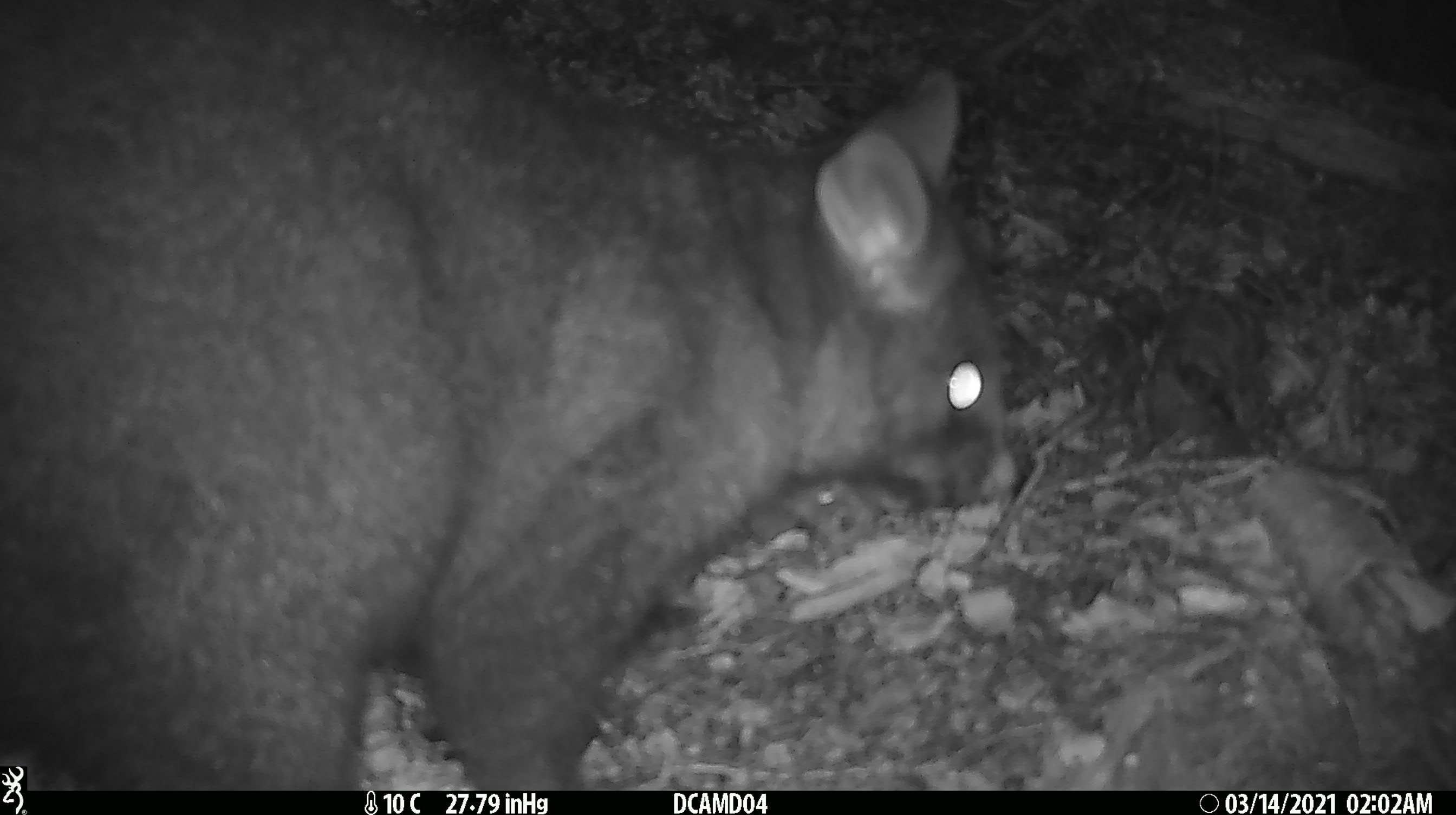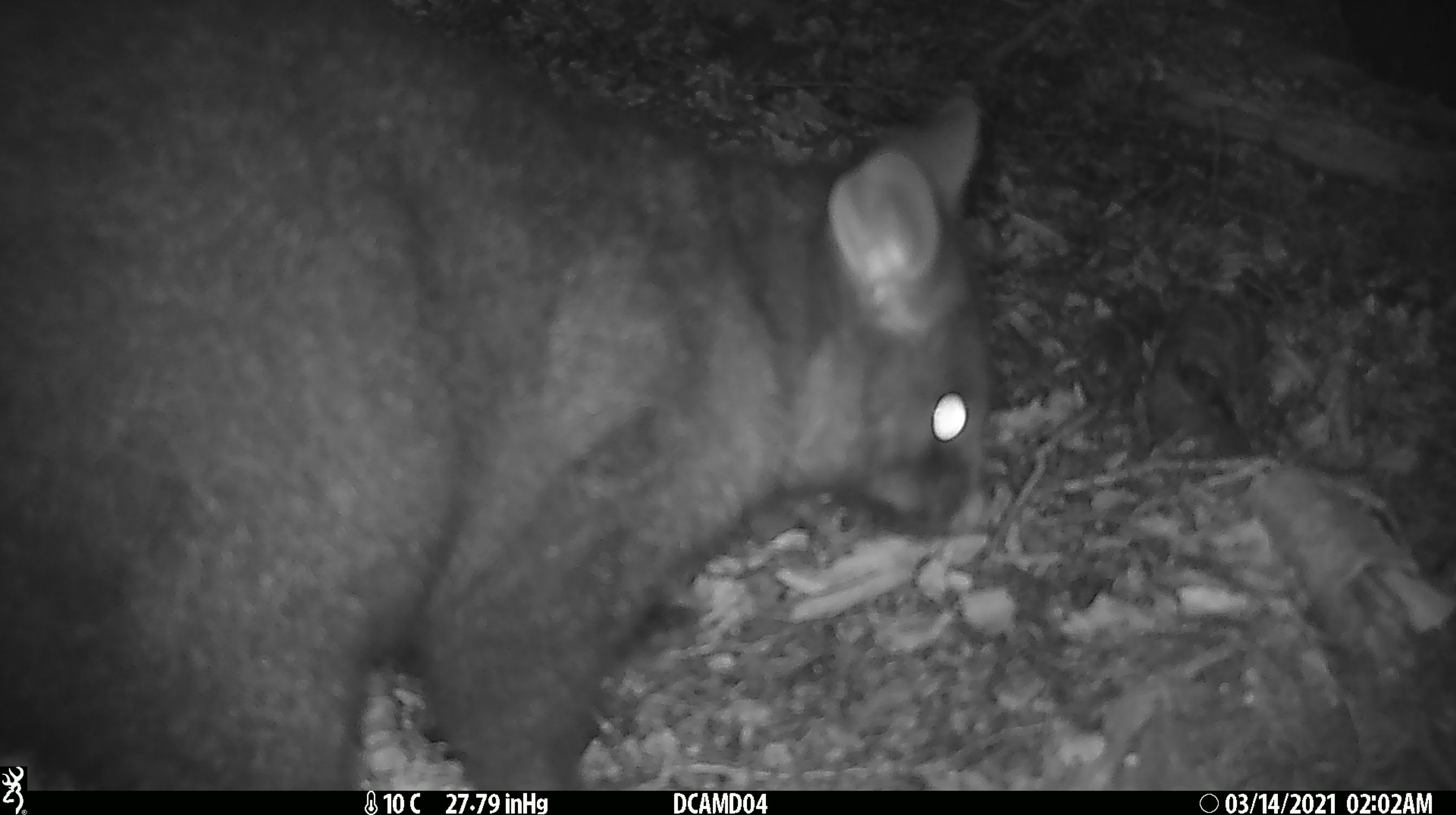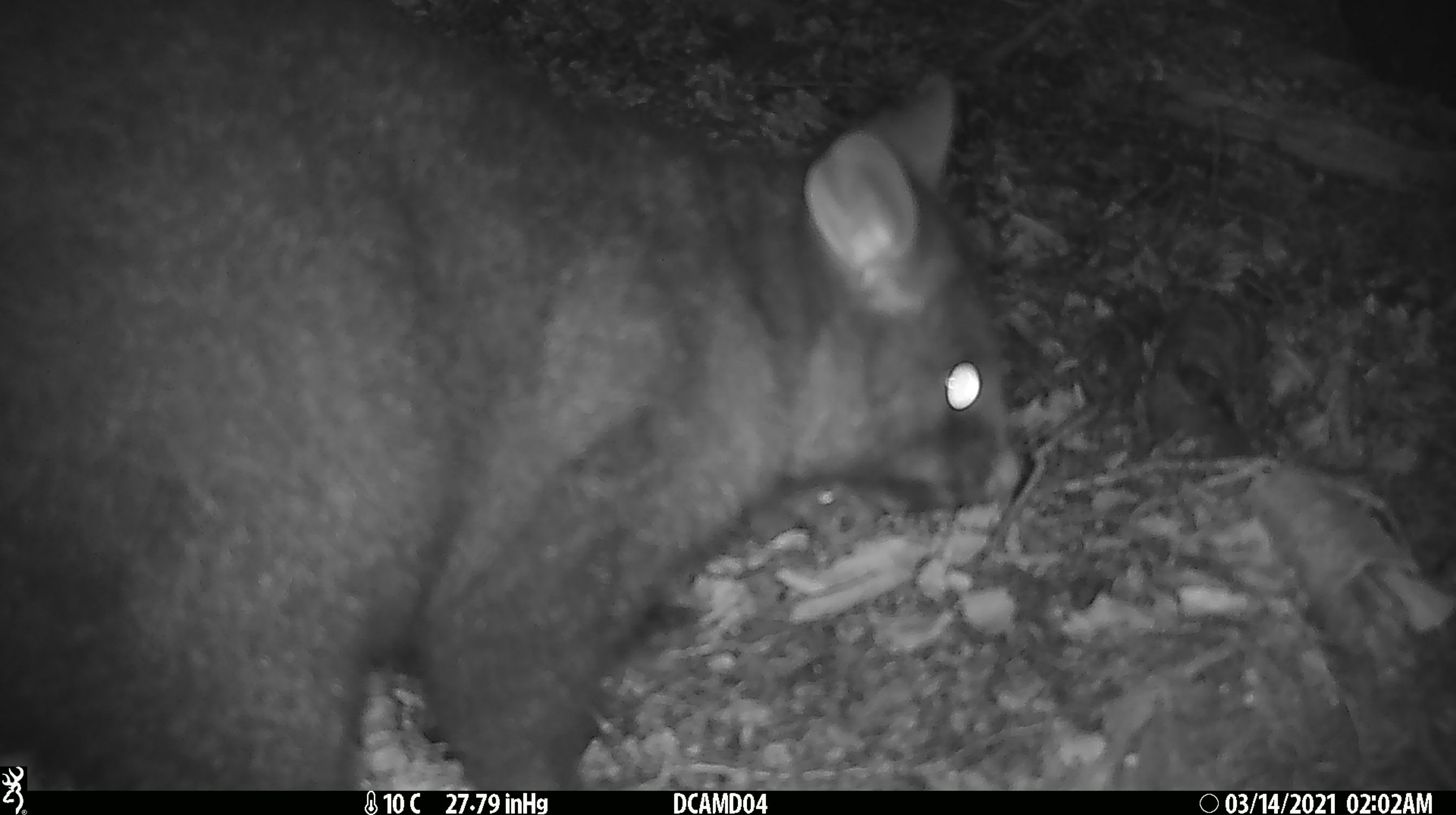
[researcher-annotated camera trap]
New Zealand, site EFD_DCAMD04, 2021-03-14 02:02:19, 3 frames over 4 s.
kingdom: Animalia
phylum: Chordata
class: Mammalia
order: Diprotodontia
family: Phalangeridae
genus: Trichosurus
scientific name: Trichosurus vulpecula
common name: common brushtail possum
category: possum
Possum (common brushtail possum) (Trichosurus vulpecula).